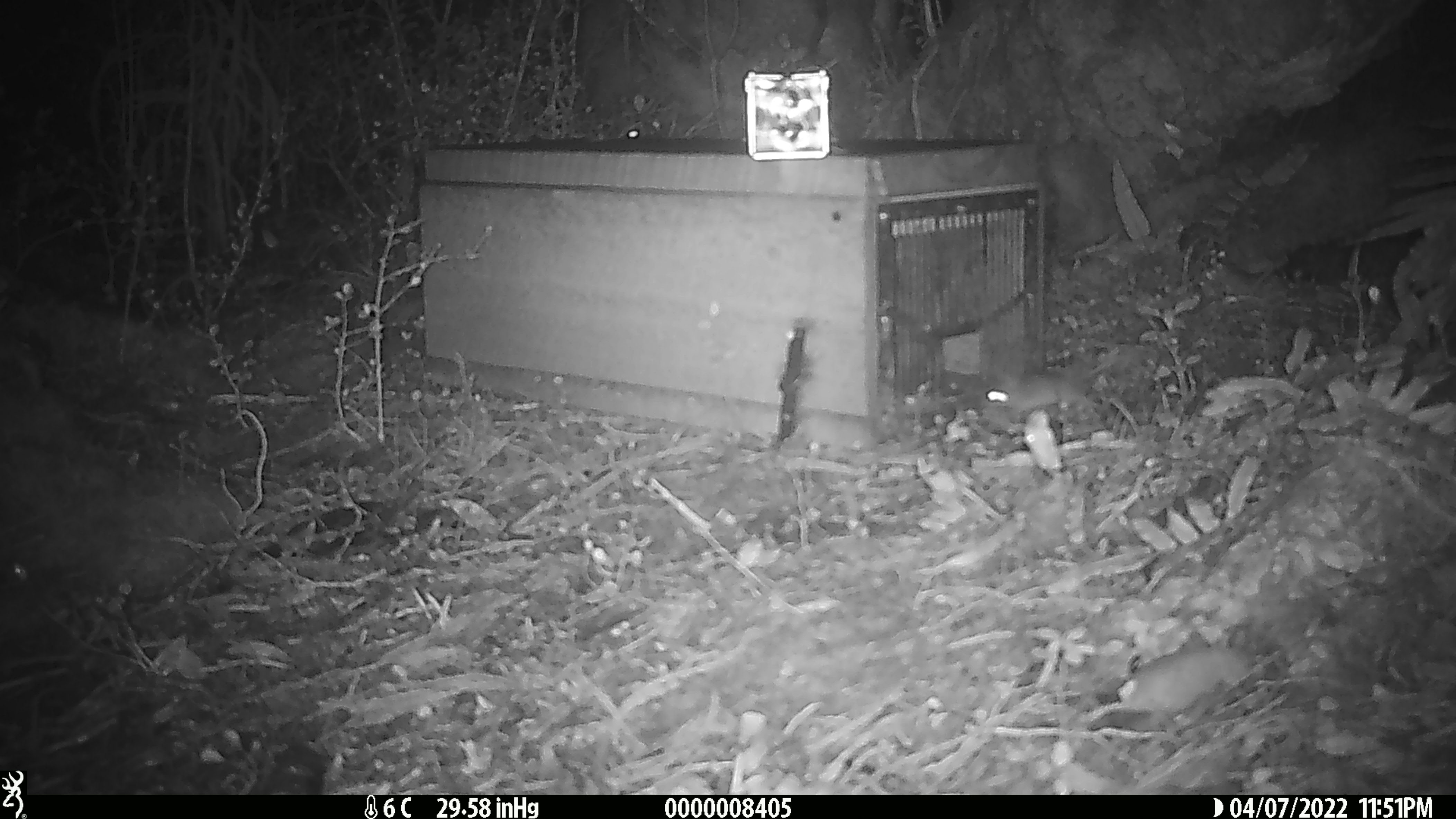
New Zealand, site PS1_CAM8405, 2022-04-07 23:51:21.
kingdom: Animalia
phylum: Chordata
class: Mammalia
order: Rodentia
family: Muridae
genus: Mus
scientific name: Mus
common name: mouse